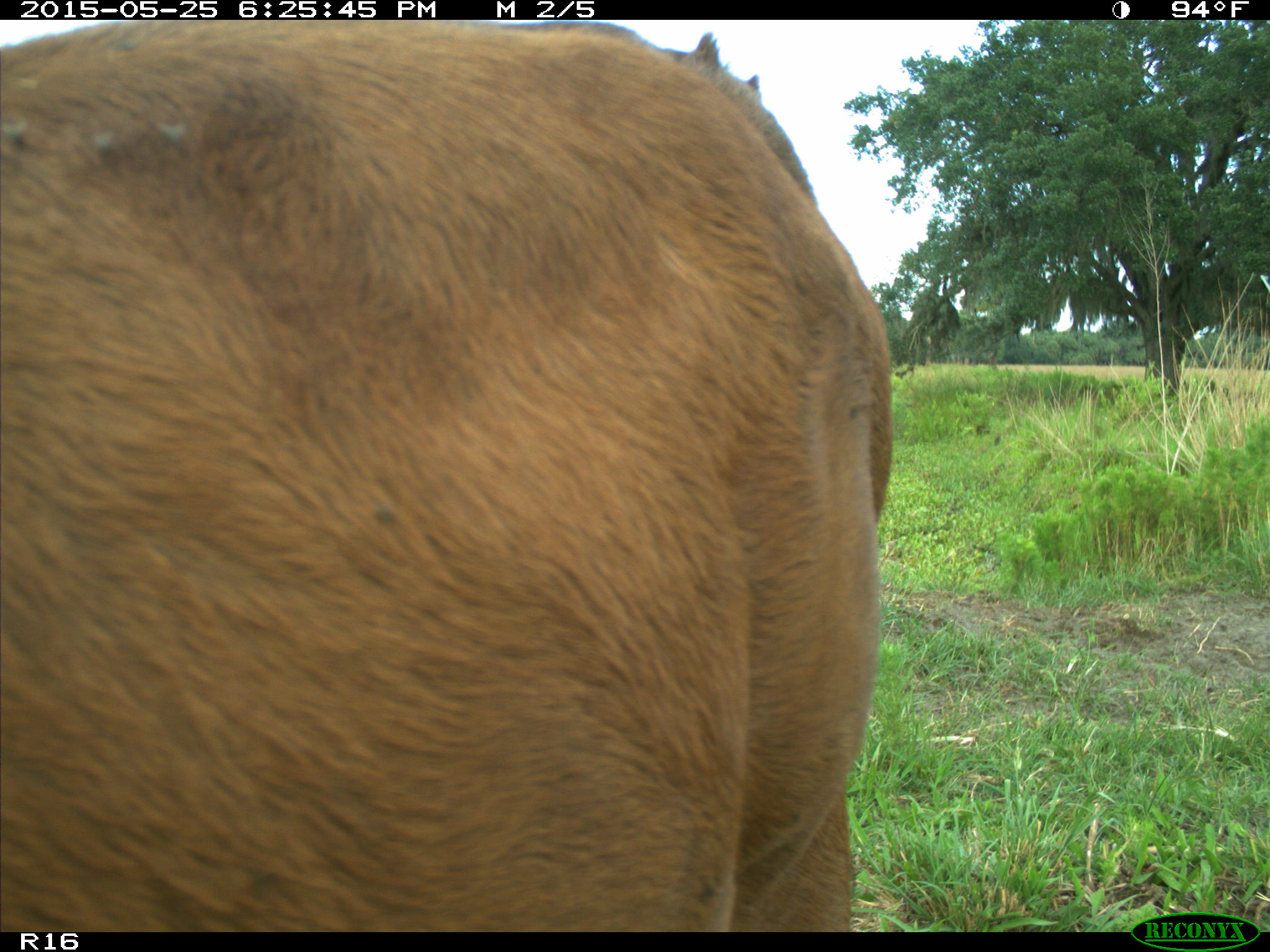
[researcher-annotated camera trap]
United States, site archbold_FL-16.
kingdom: Animalia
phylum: Chordata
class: Mammalia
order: Artiodactyla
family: Bovidae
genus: Bos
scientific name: Bos taurus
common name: domestic cow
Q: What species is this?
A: Bos taurus (domestic cow).